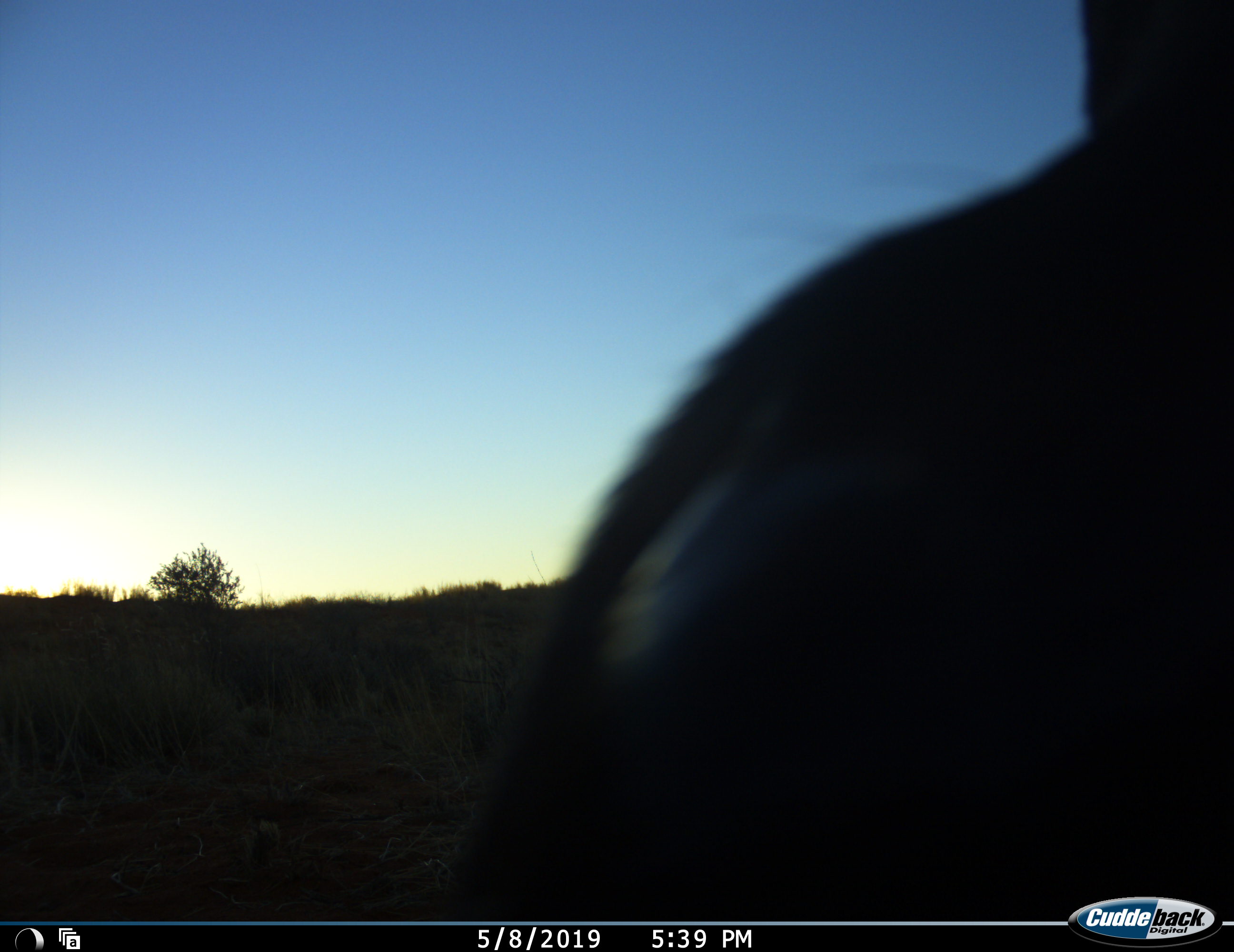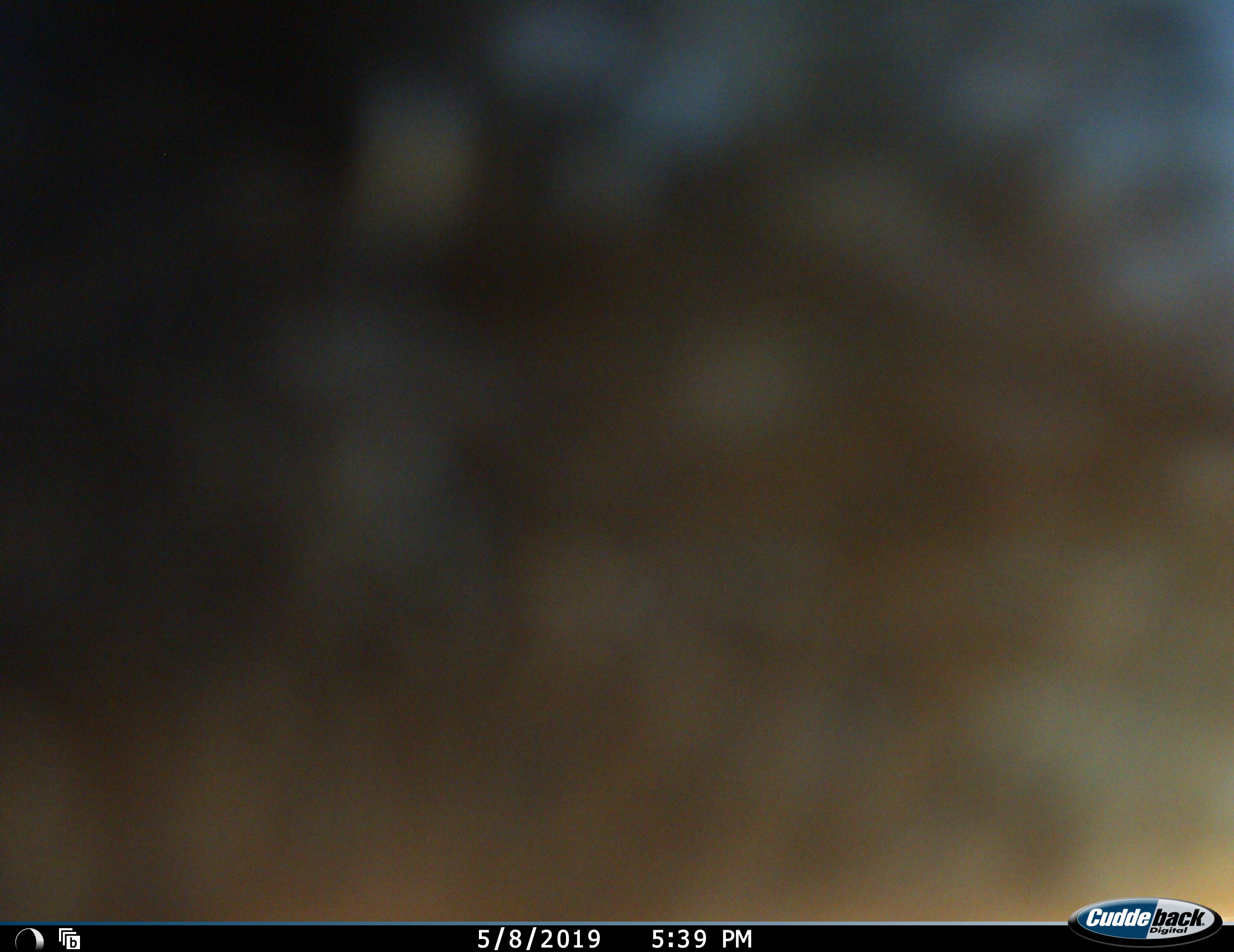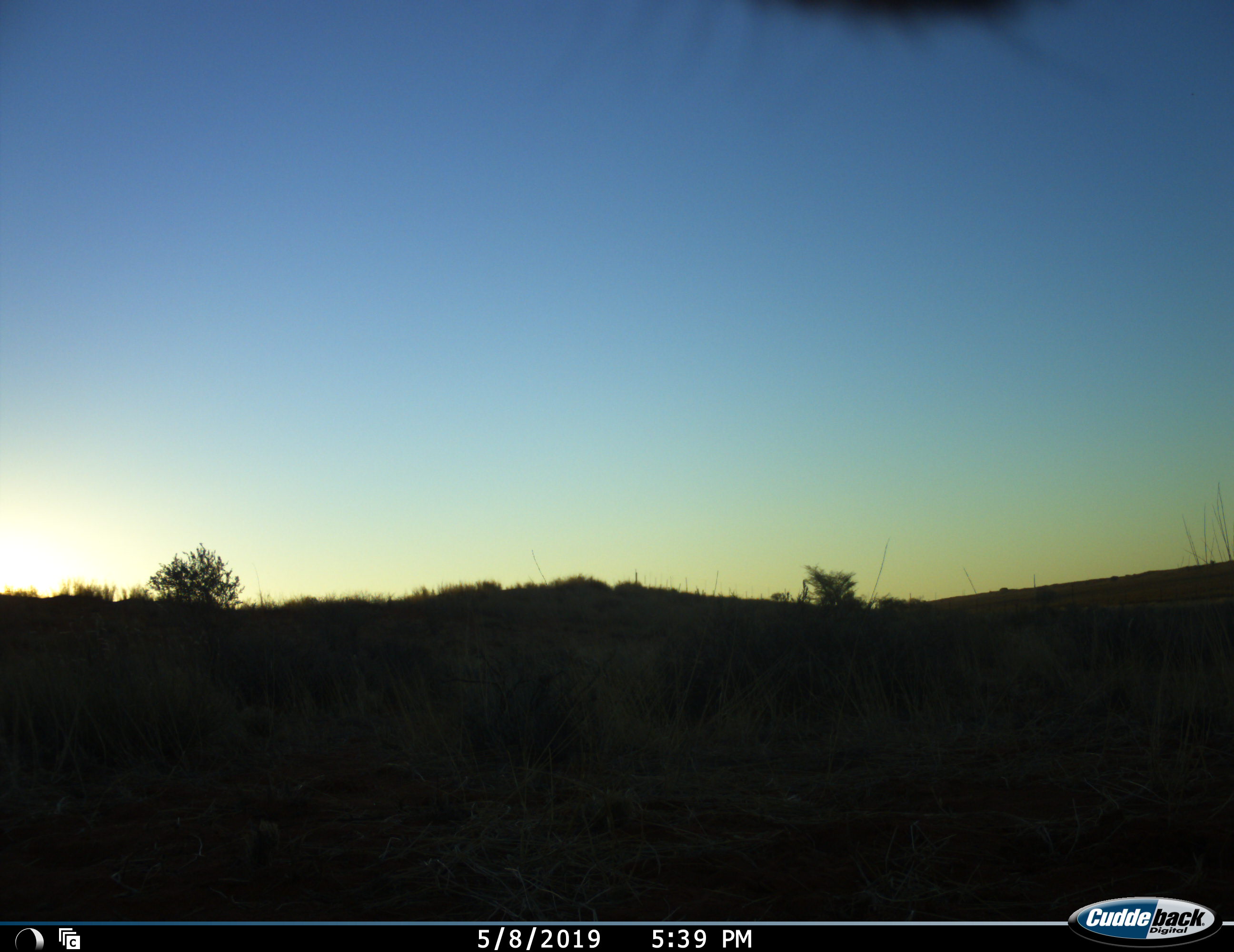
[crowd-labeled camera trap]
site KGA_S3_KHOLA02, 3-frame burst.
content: unidentified animal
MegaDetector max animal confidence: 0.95